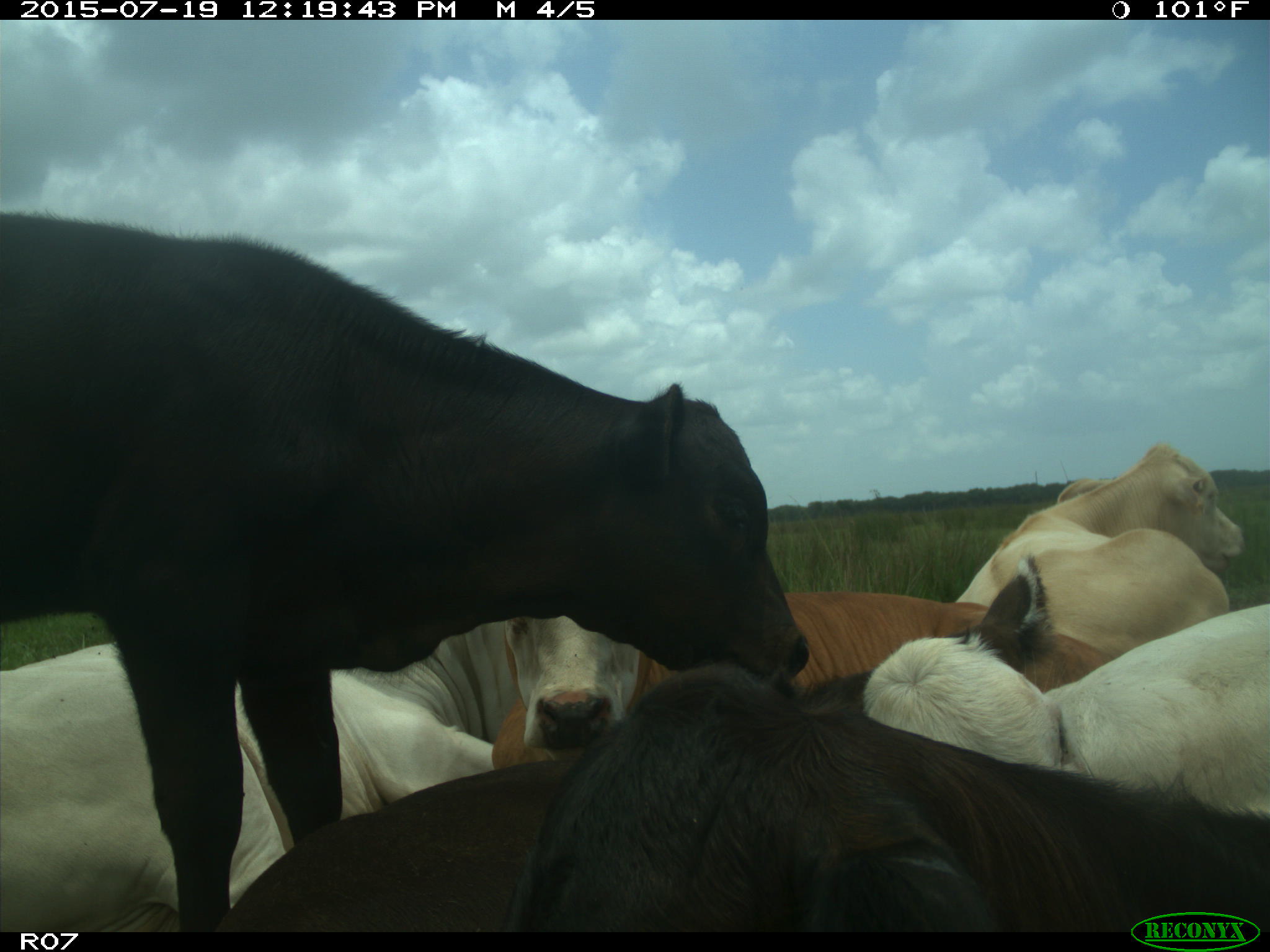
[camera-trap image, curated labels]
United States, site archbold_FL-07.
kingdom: Animalia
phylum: Chordata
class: Mammalia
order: Artiodactyla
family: Bovidae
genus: Bos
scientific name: Bos taurus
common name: domestic cow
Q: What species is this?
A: Bos taurus (domestic cow).